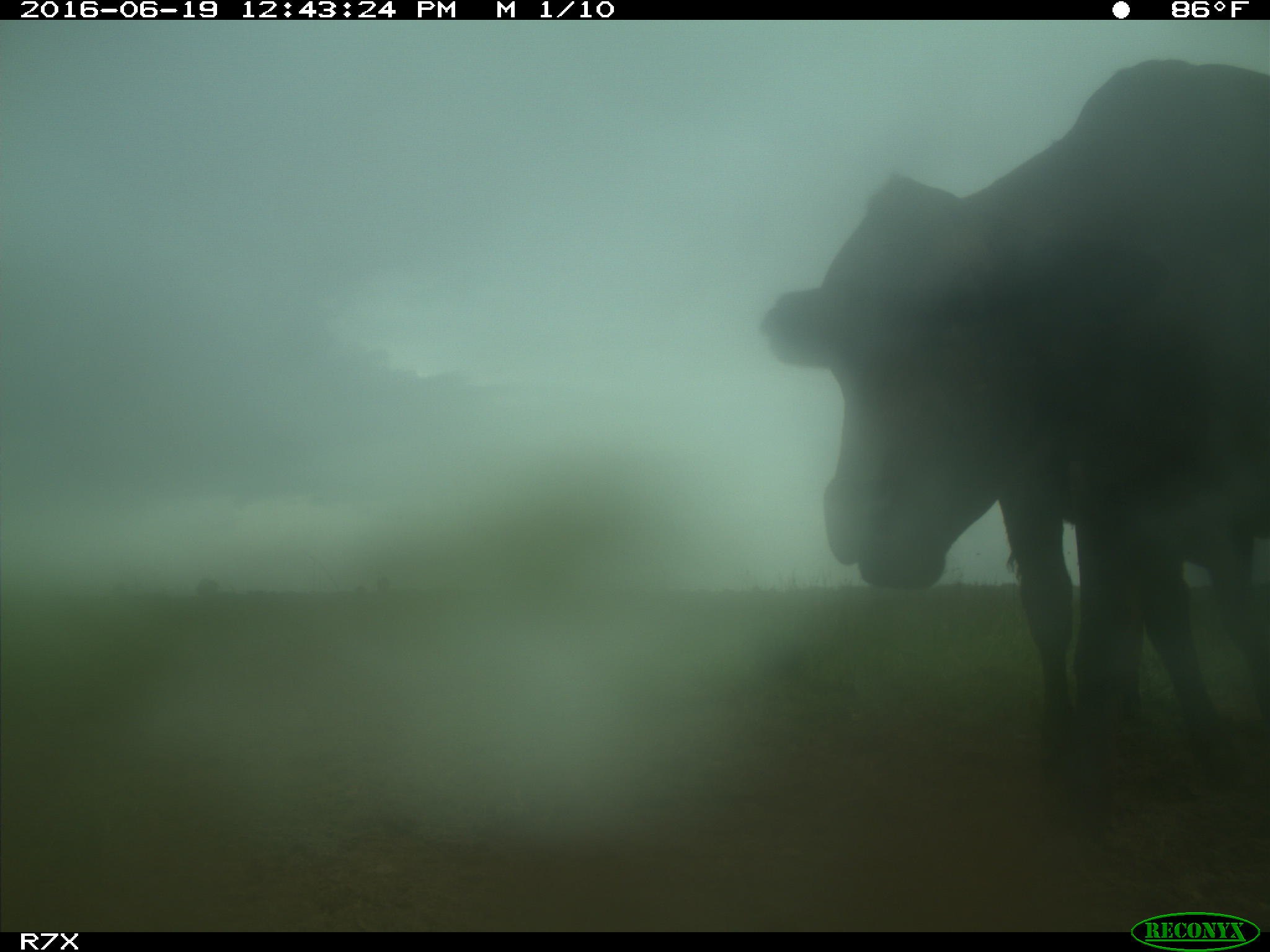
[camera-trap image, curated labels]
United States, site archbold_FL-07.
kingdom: Animalia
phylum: Chordata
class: Mammalia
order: Artiodactyla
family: Bovidae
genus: Bos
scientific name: Bos taurus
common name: domestic cow